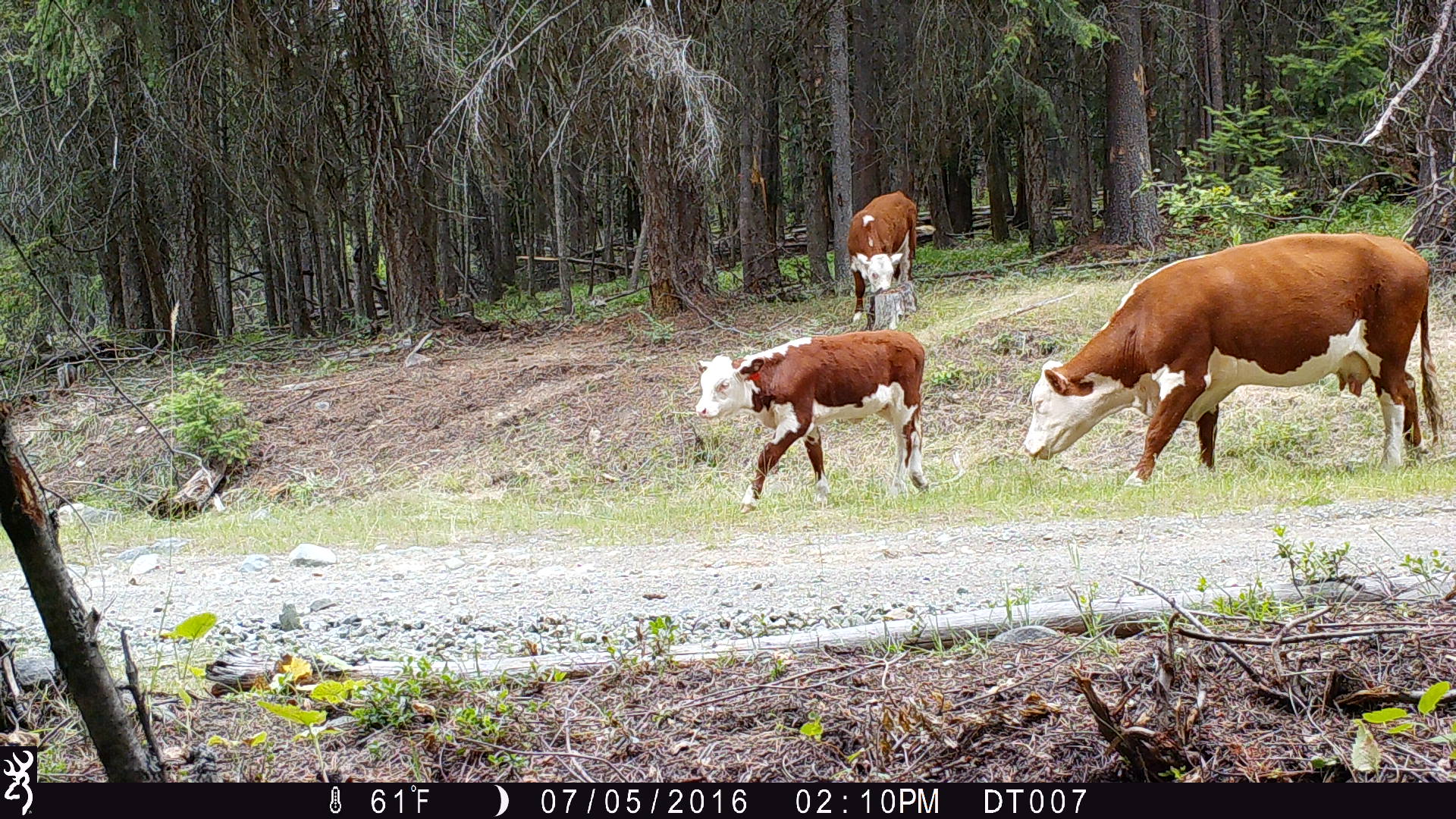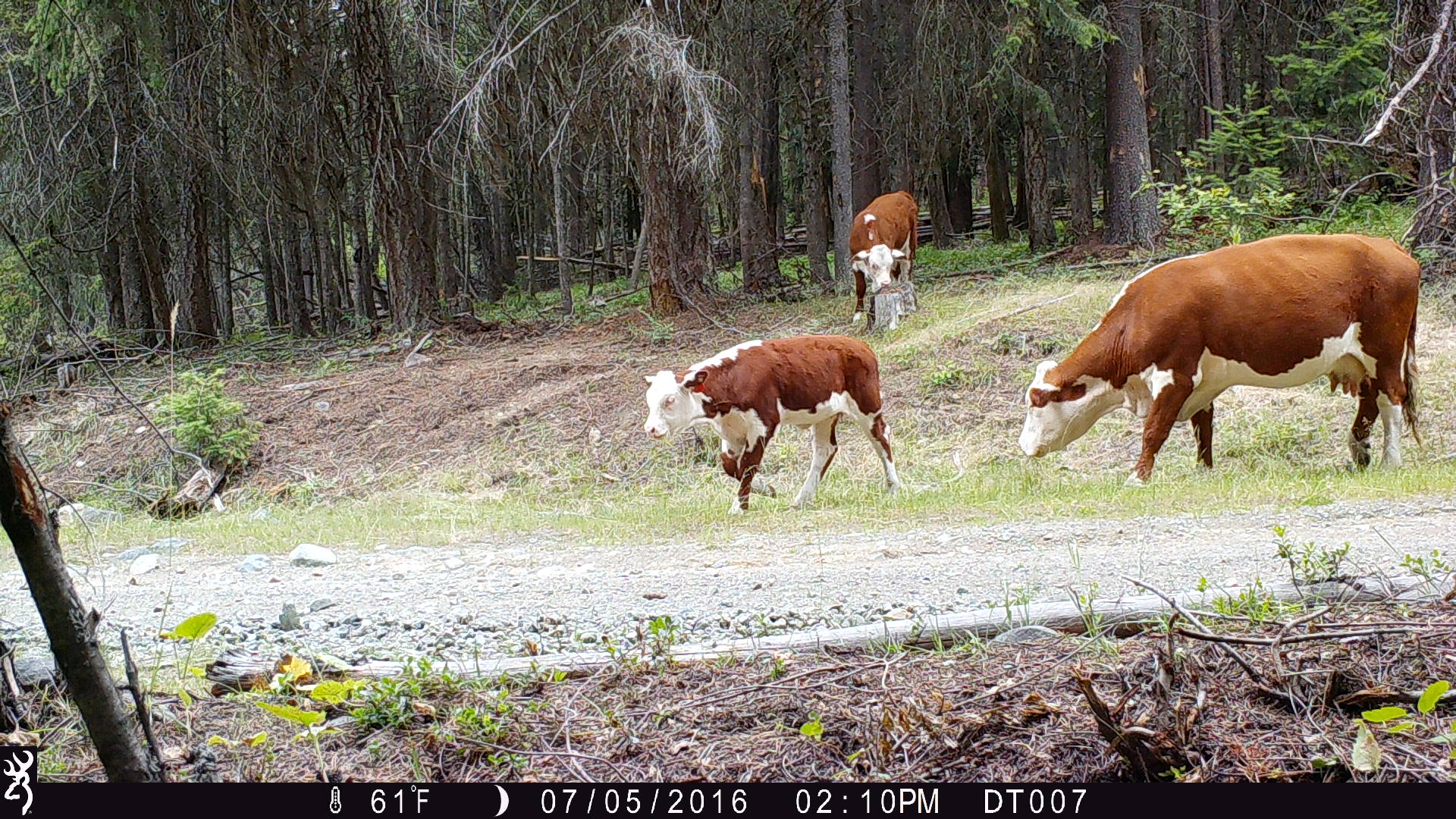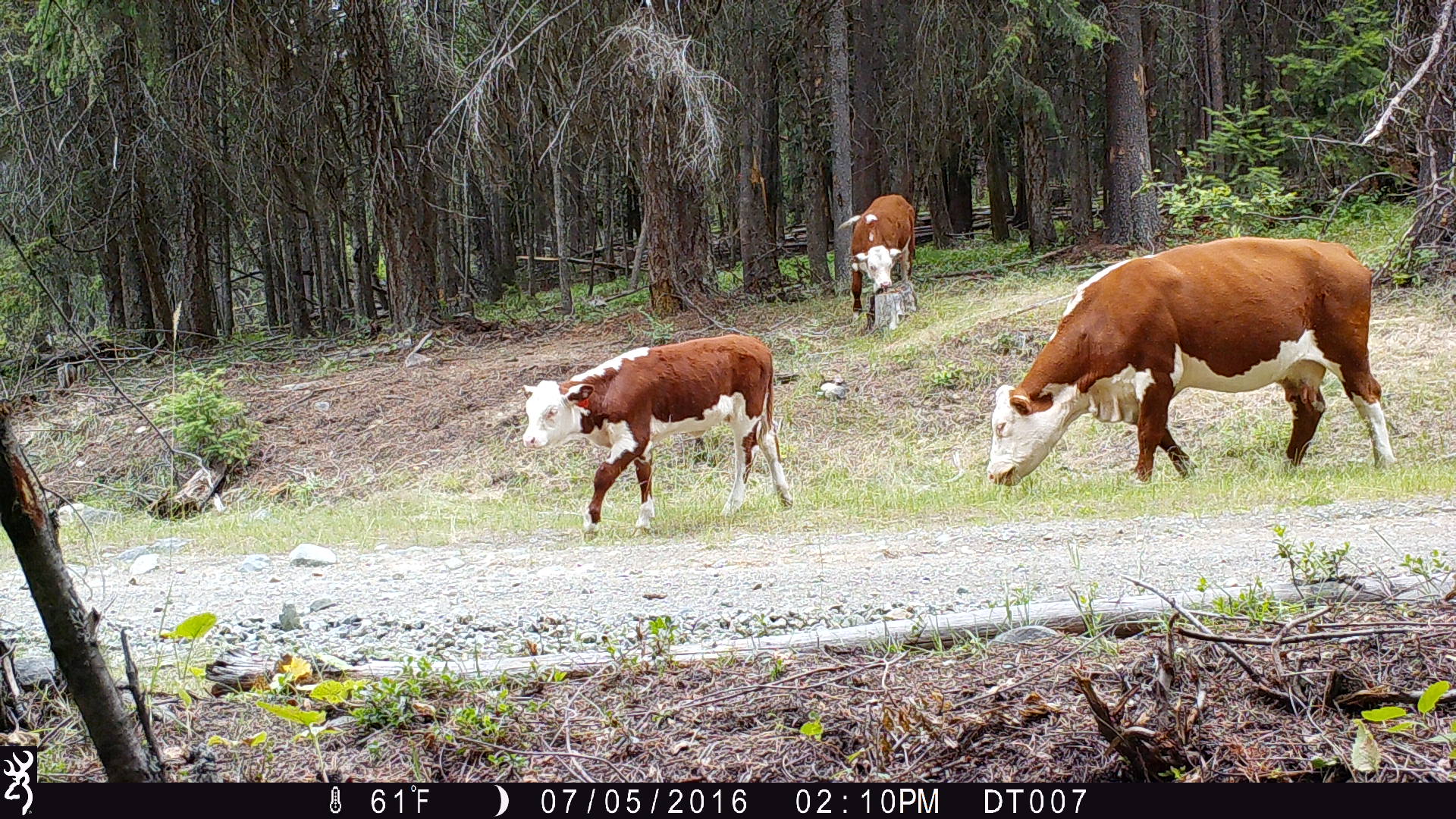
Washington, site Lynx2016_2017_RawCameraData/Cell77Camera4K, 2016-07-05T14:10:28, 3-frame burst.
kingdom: Animalia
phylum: Chordata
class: Mammalia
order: Artiodactyla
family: Bovidae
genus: Bos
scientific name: Bos taurus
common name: domestic cattle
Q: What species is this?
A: Domestic cattle (Bos taurus).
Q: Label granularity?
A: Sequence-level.